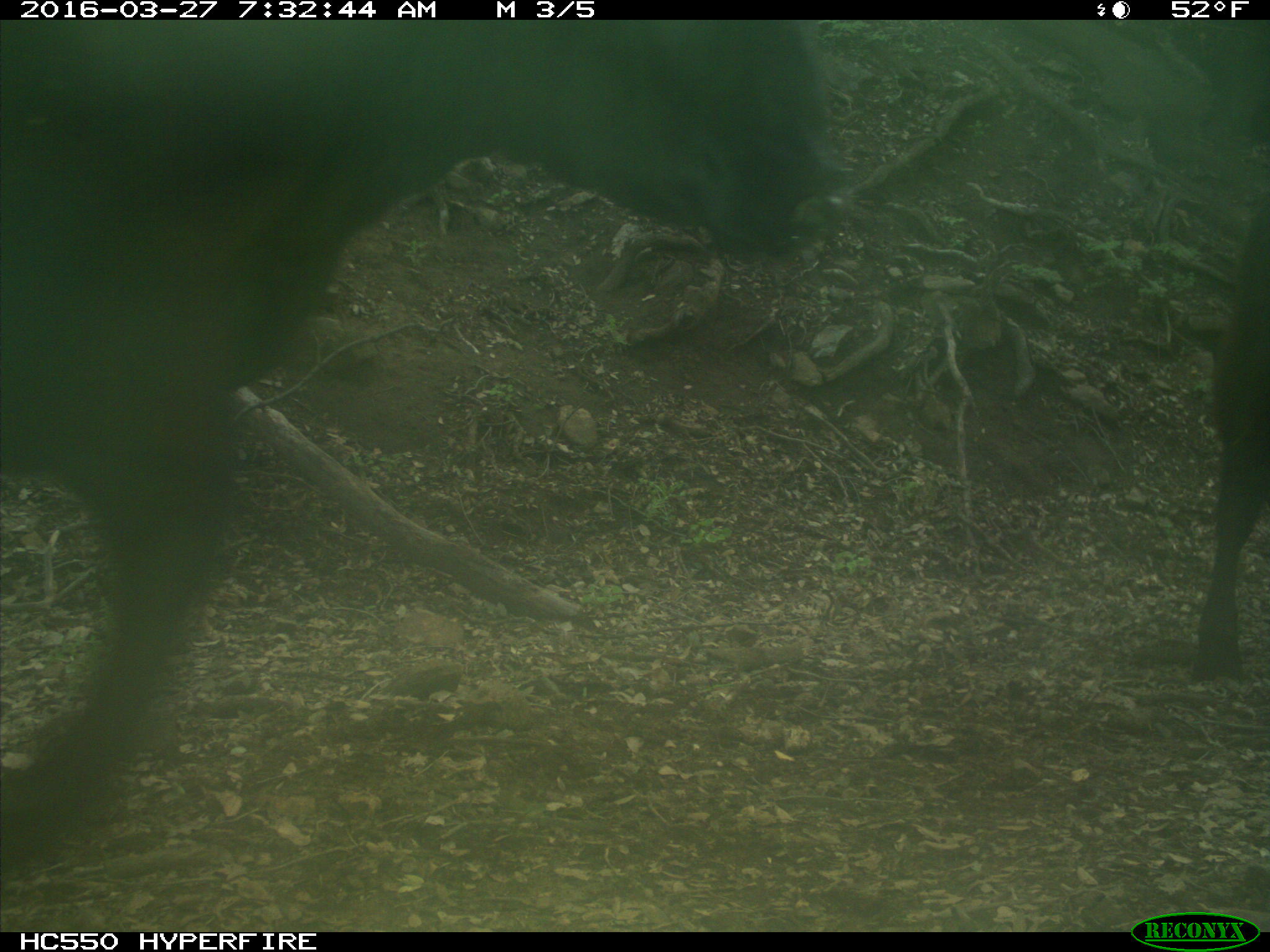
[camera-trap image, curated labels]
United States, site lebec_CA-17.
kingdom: Animalia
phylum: Chordata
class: Mammalia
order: Artiodactyla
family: Bovidae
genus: Bos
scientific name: Bos taurus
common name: domestic cow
Bos taurus (domestic cow).